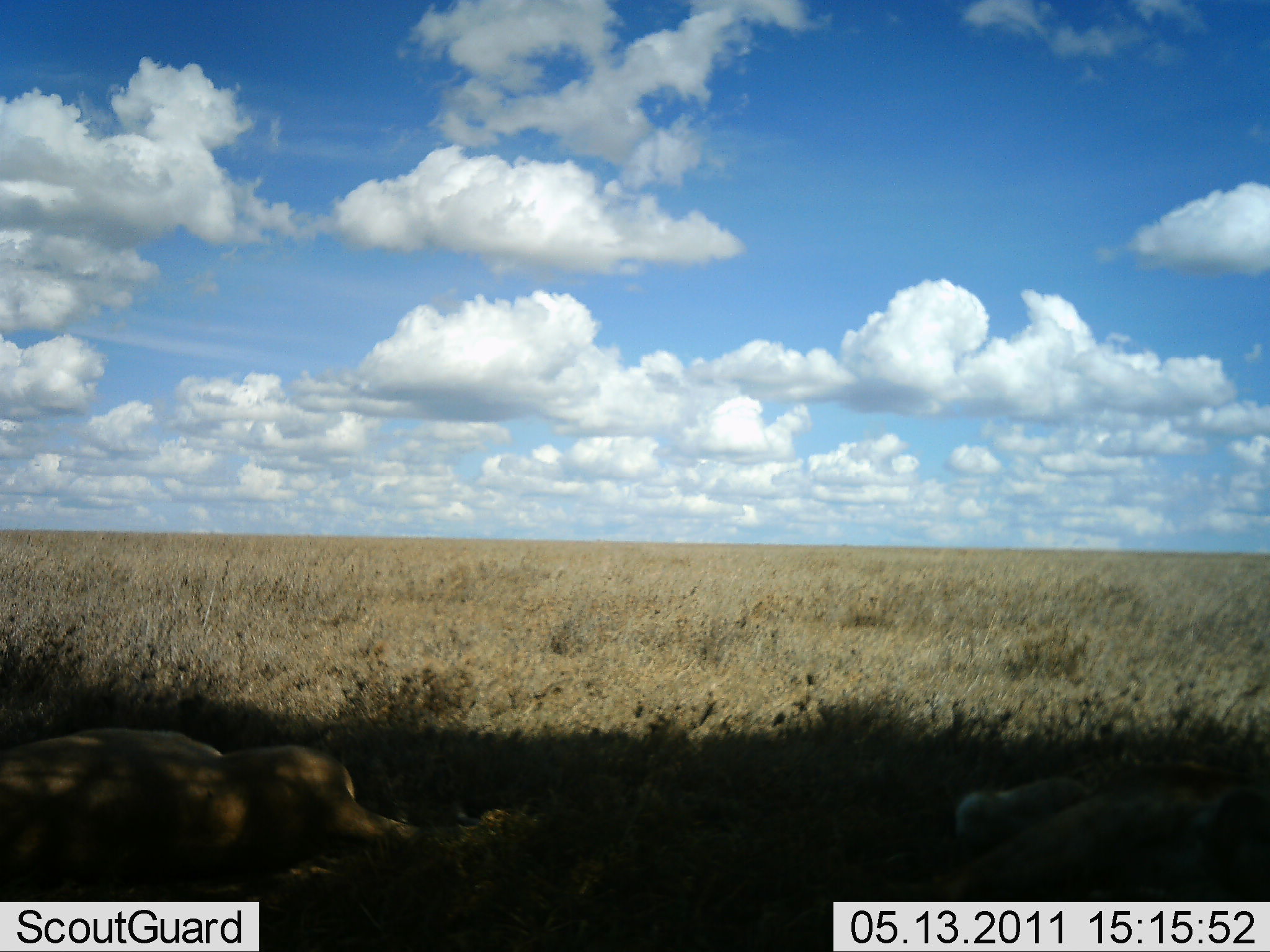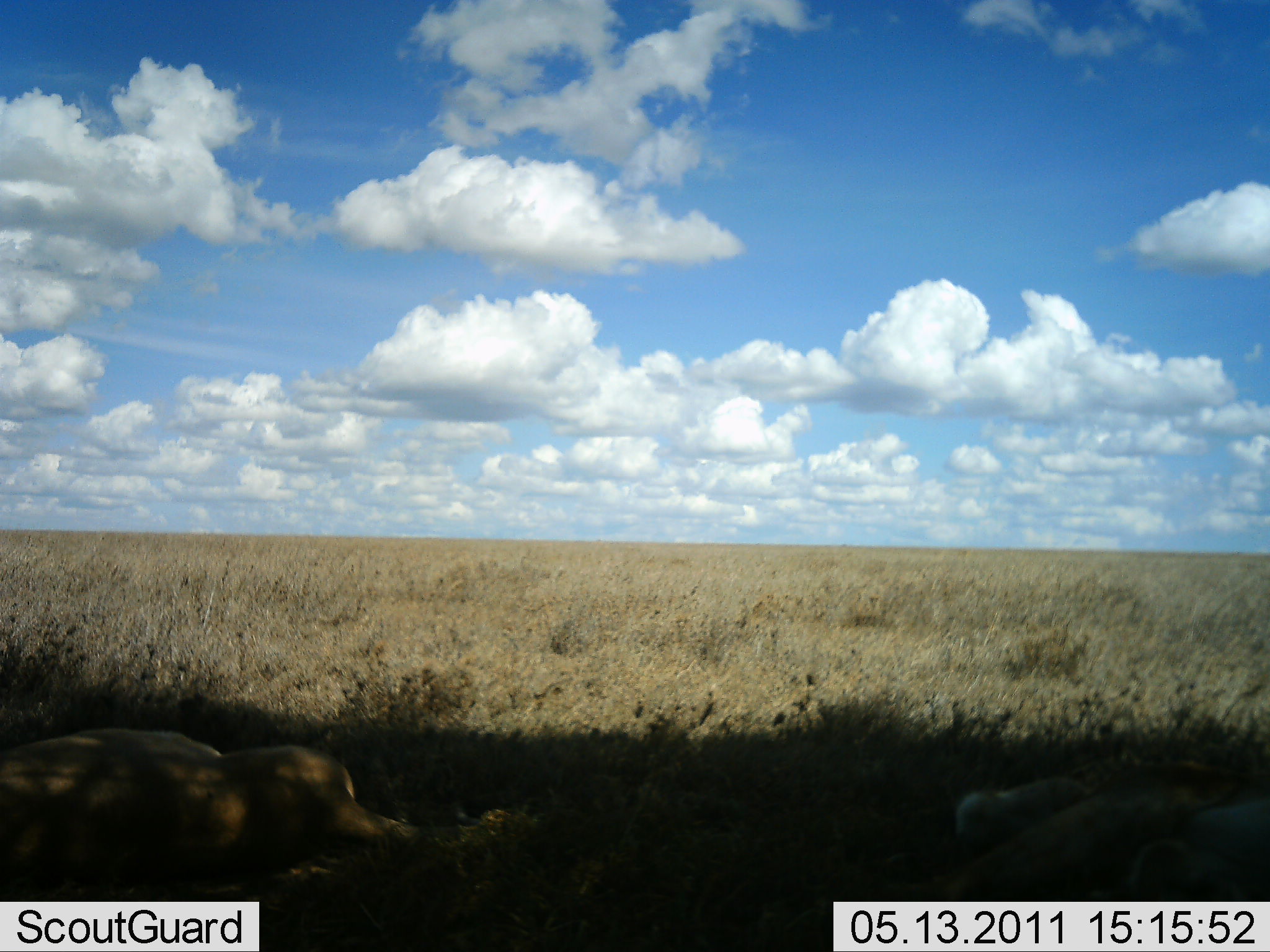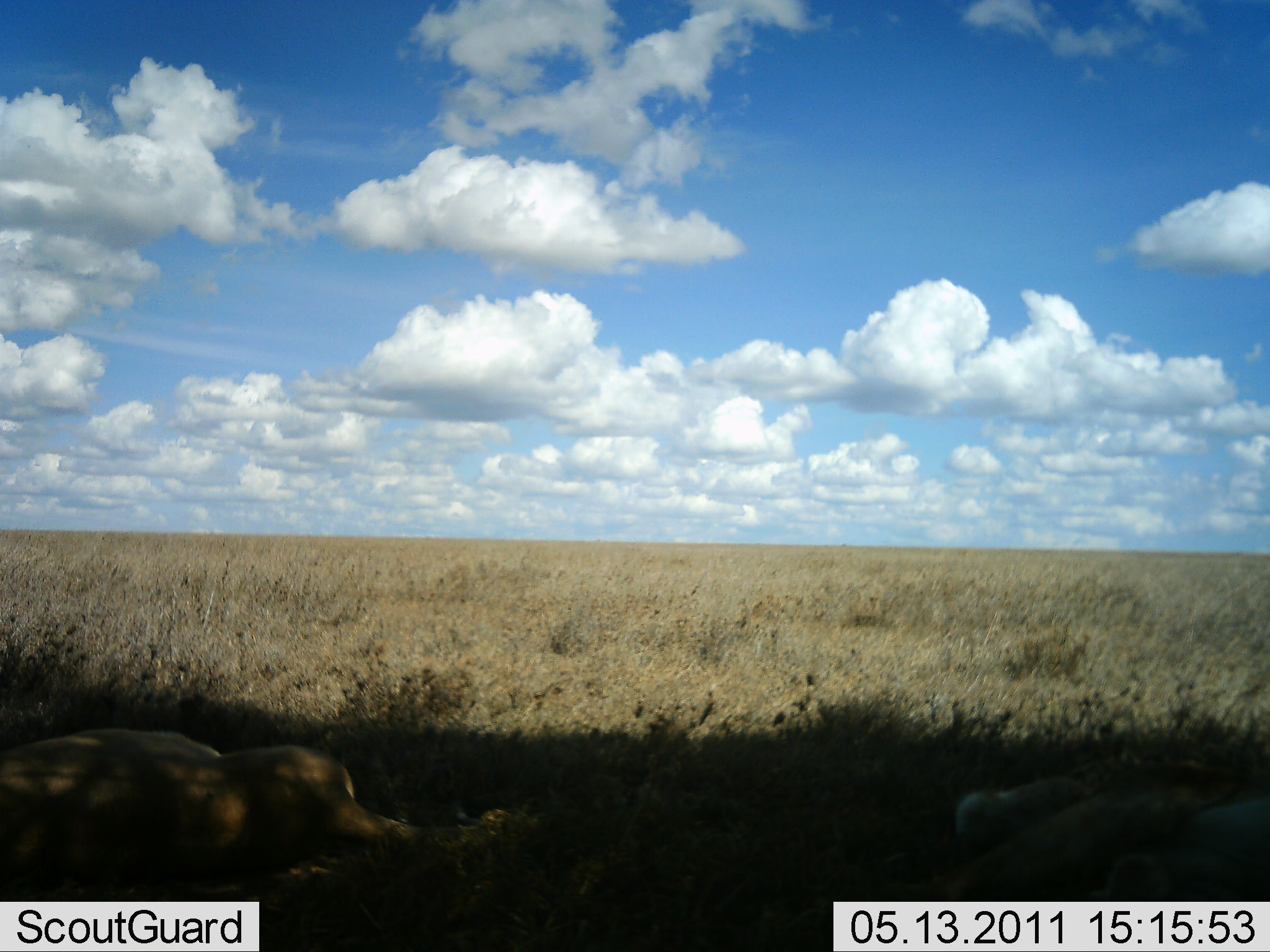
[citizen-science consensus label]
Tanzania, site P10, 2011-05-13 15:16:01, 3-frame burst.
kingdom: Animalia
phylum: Chordata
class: Mammalia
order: Carnivora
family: Felidae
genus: Panthera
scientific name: Panthera leo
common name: lion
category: lionfemale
Lionfemale (lion) (Panthera leo), count 2. Behavior (volunteer vote fractions): standing 0%, resting 100%, moving 0%, interacting 0%. Young present (vote fraction): 20%. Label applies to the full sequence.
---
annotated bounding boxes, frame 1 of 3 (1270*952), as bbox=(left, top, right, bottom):
animal: bbox=(0, 722, 419, 903); bbox=(897, 761, 1270, 950)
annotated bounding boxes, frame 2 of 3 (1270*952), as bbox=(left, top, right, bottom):
animal: bbox=(0, 726, 525, 893); bbox=(928, 747, 1270, 950)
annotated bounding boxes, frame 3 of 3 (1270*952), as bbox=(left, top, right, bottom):
animal: bbox=(0, 724, 548, 898); bbox=(920, 757, 1270, 950)